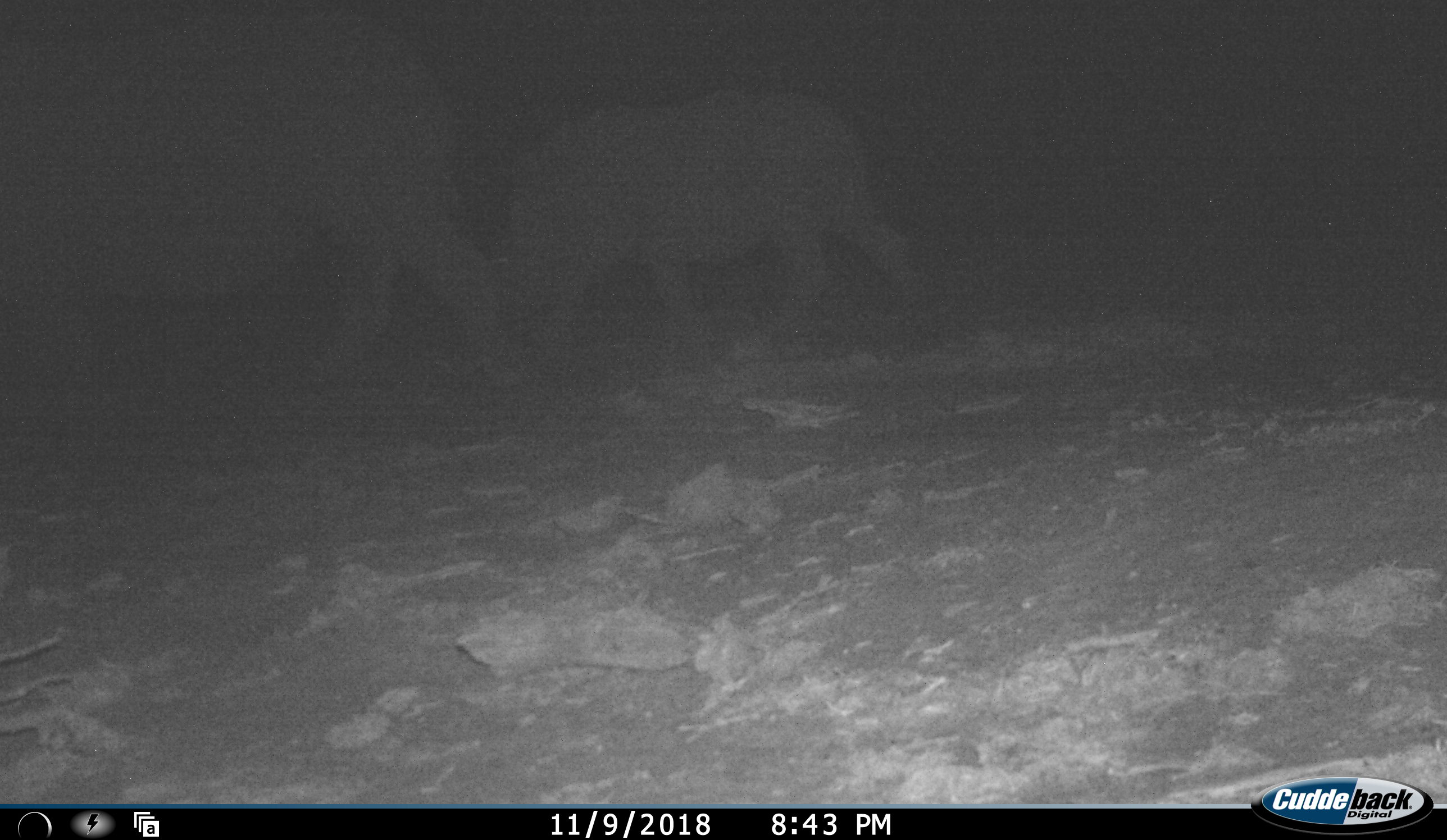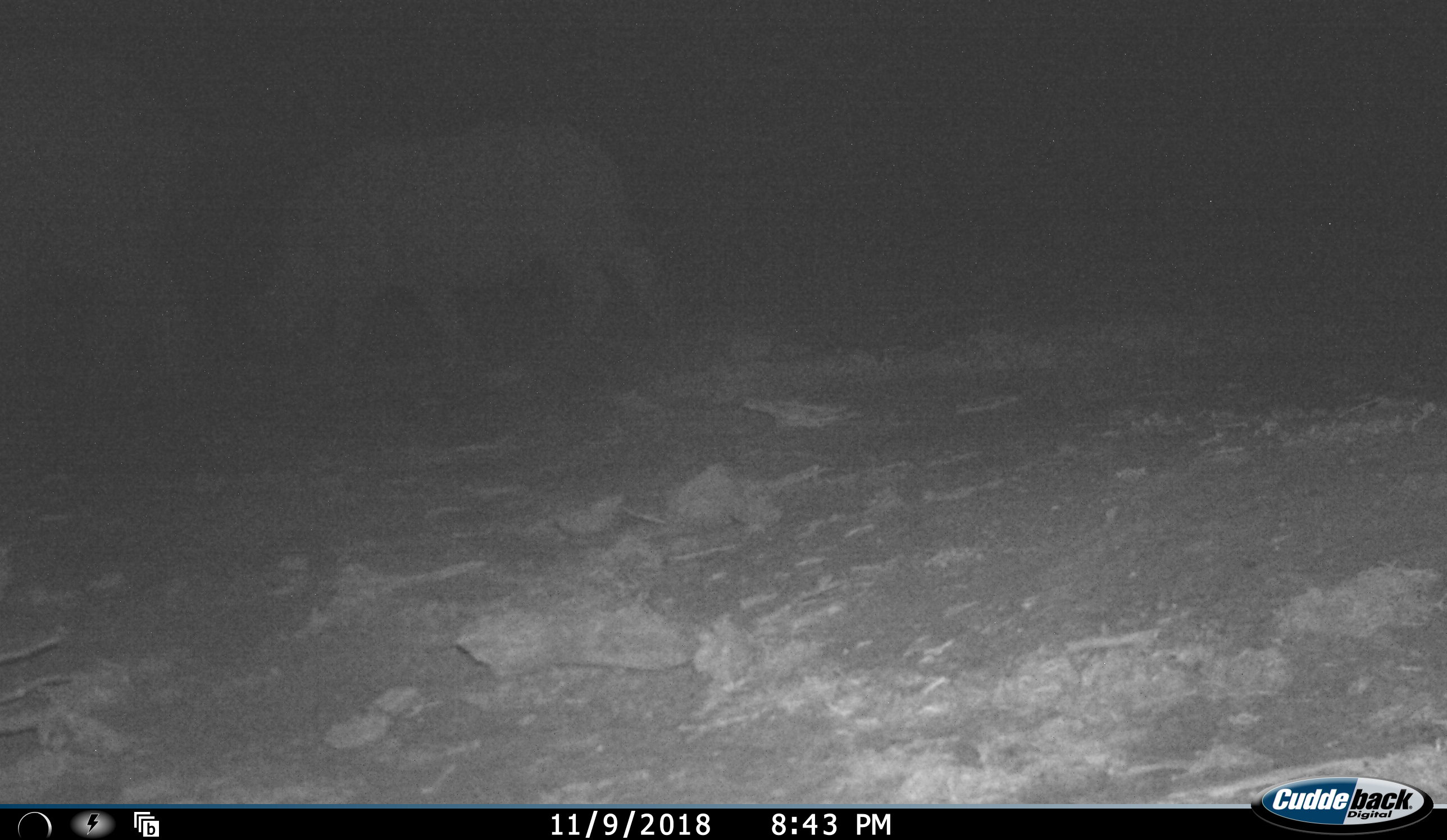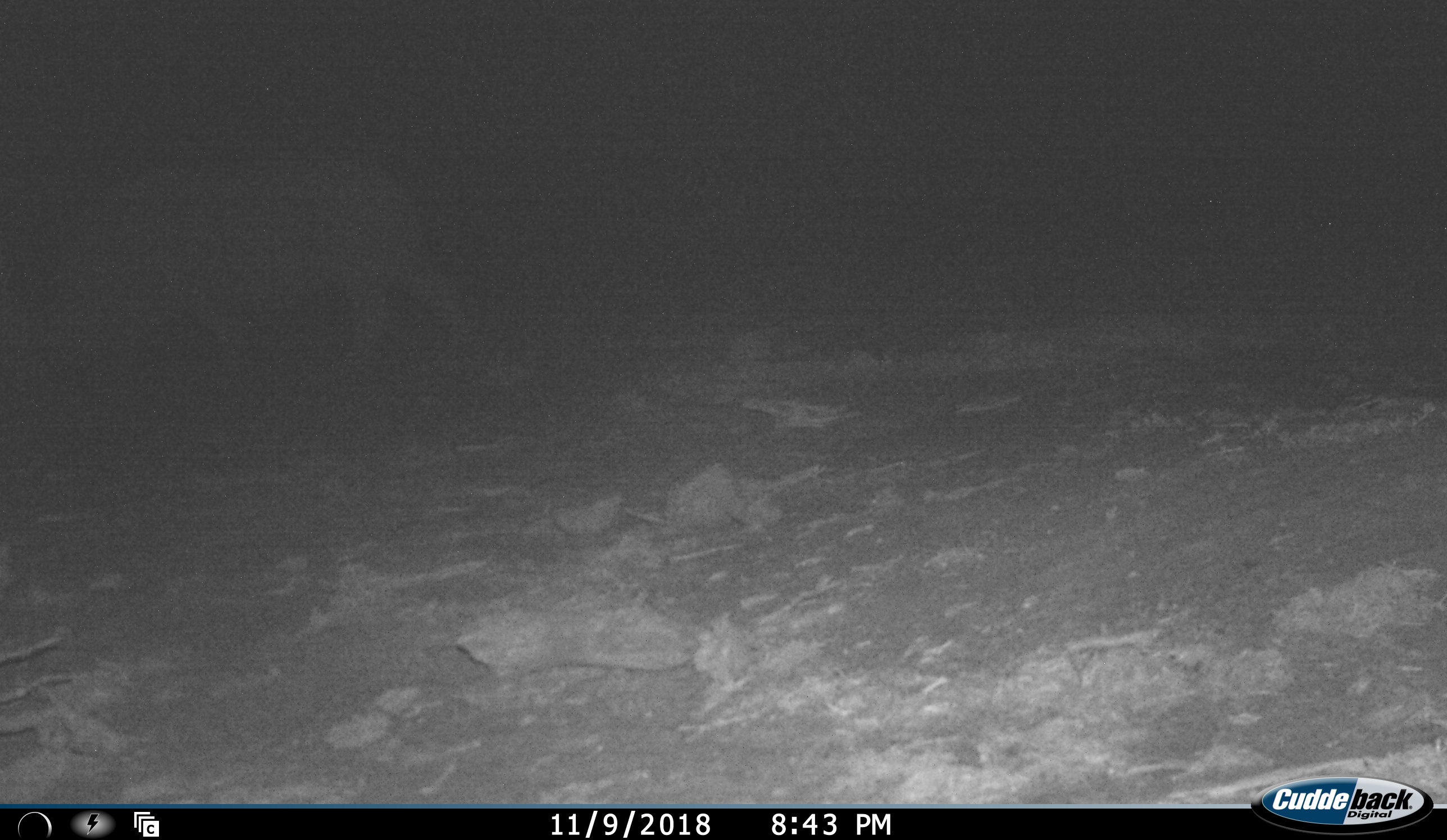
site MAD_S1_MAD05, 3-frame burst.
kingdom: Animalia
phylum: Chordata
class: Mammalia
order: Perissodactyla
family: Rhinocerotidae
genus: Ceratotherium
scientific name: Ceratotherium simum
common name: white rhinoceros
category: rhinoceroswhite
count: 2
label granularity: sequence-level